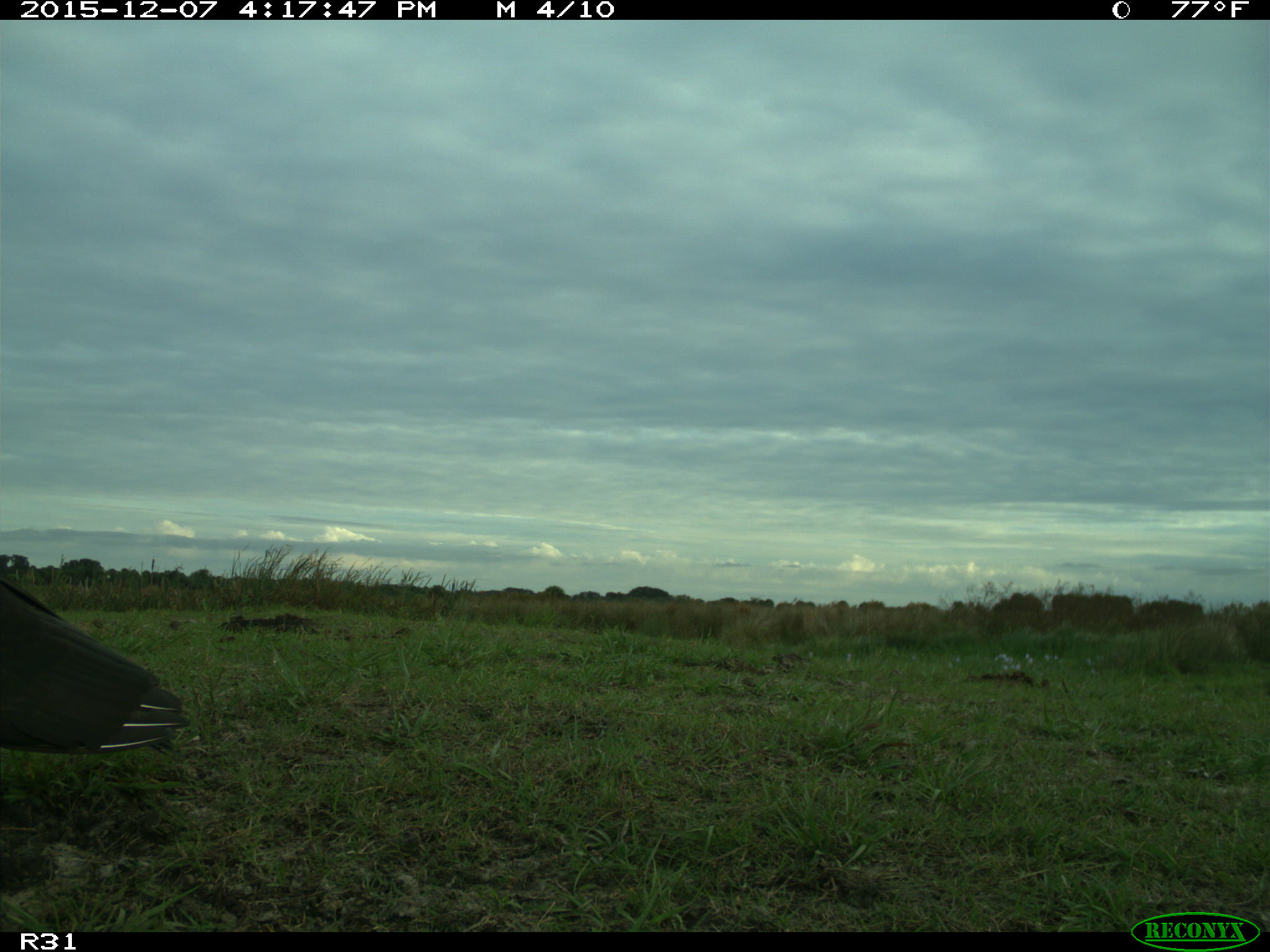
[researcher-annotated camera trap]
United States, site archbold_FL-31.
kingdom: Animalia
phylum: Chordata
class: Aves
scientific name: Aves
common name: birds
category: unidentified bird